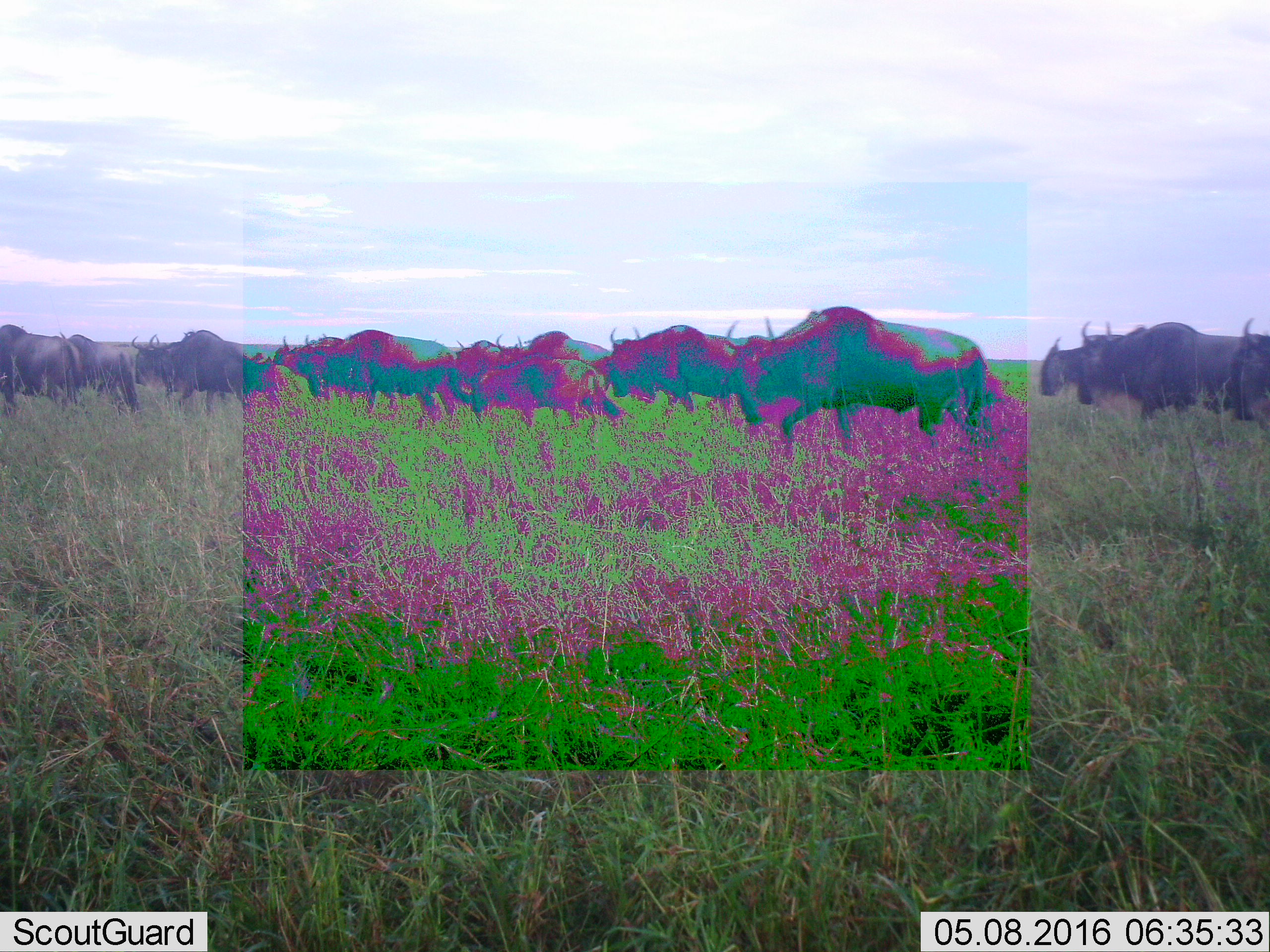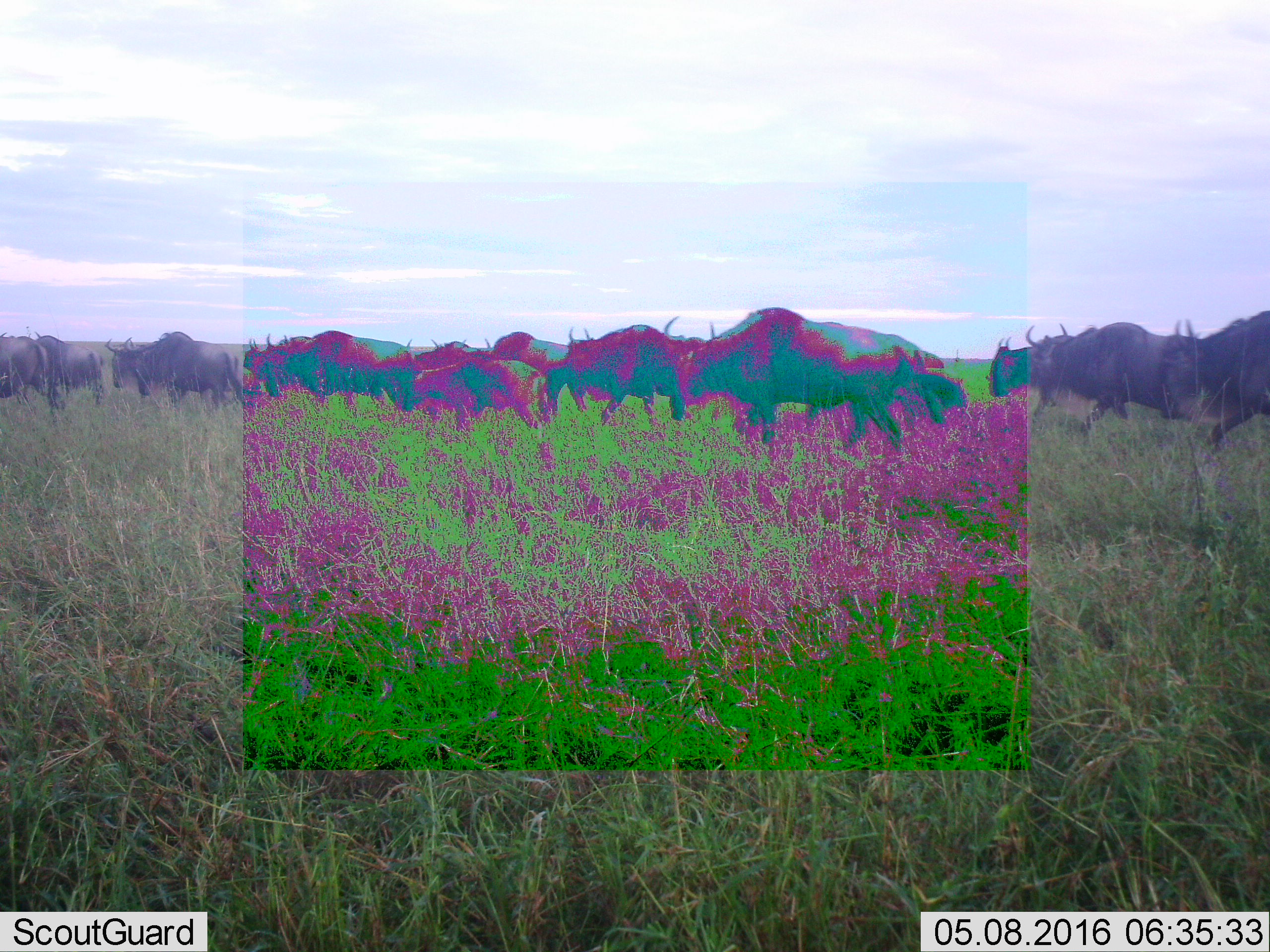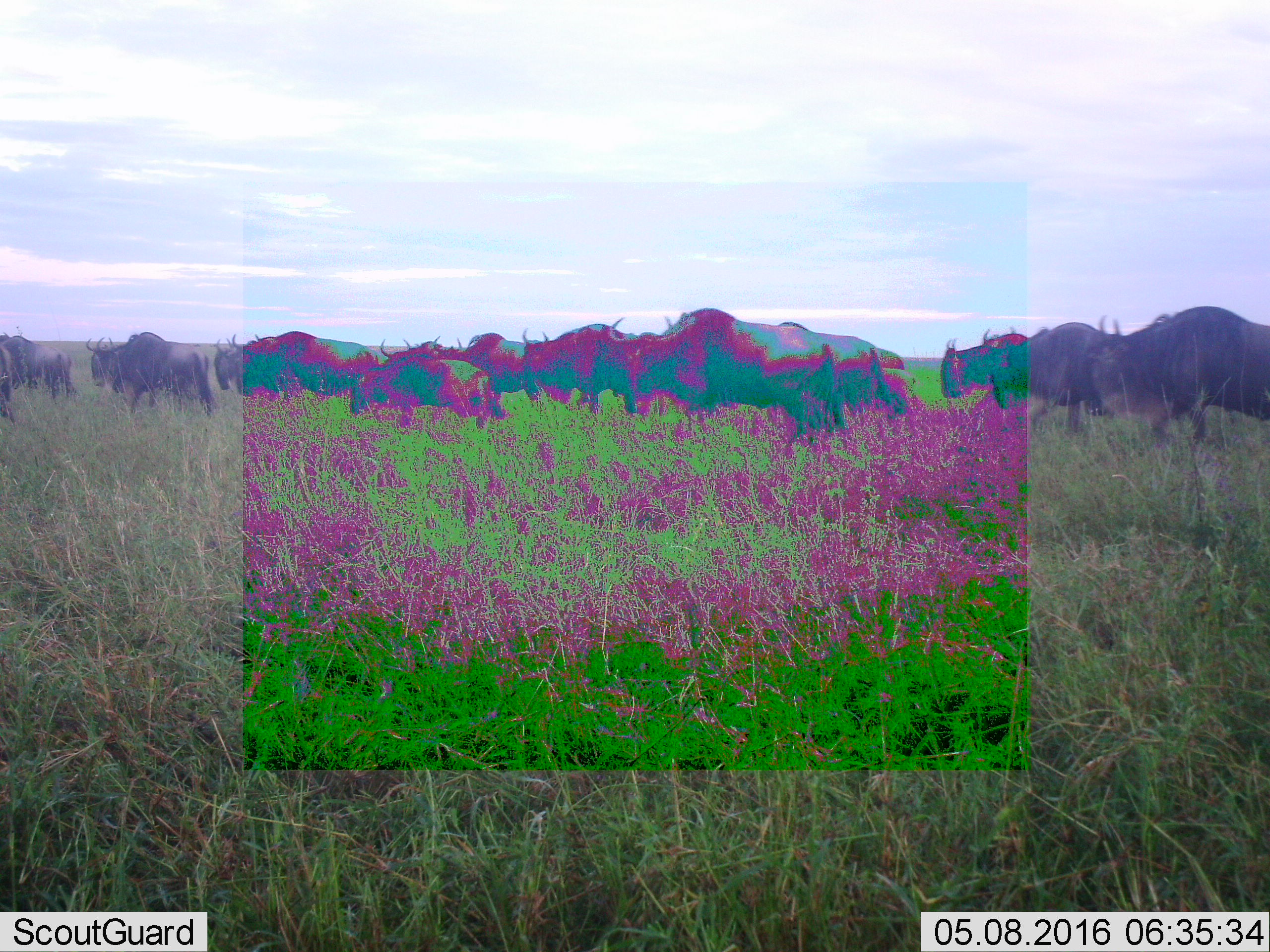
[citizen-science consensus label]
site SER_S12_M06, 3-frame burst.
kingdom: Animalia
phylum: Chordata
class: Mammalia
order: Artiodactyla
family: Bovidae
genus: Connochaetes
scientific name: Connochaetes taurinus taurinus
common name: blue wildebeest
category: wildebeestblue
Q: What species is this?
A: Wildebeestblue (blue wildebeest) (Connochaetes taurinus taurinus).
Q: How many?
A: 11-50.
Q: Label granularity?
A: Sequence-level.